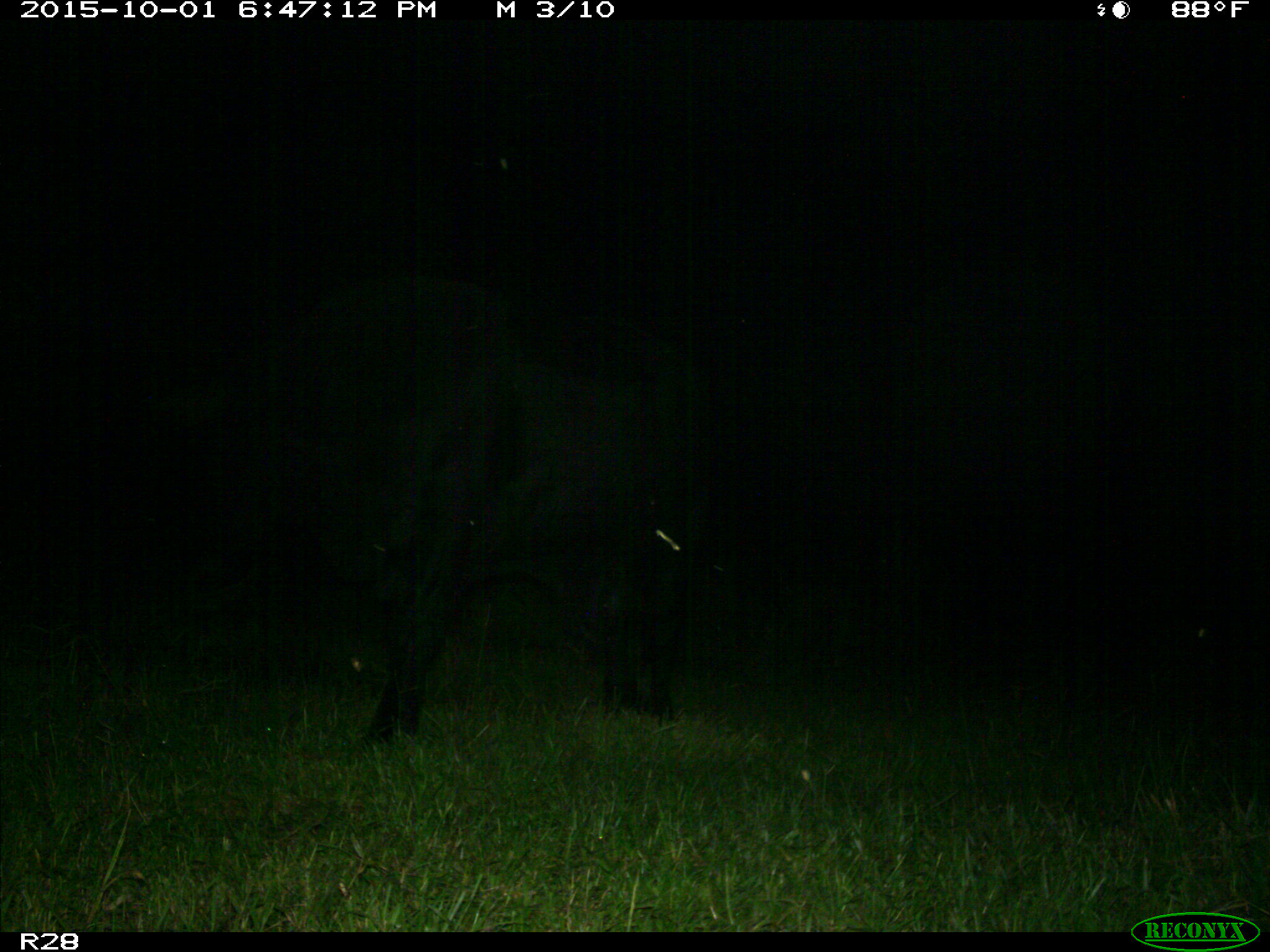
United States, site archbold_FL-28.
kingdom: Animalia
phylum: Chordata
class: Mammalia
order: Artiodactyla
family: Bovidae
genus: Bos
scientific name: Bos taurus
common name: domestic cow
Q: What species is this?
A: Bos taurus (domestic cow).